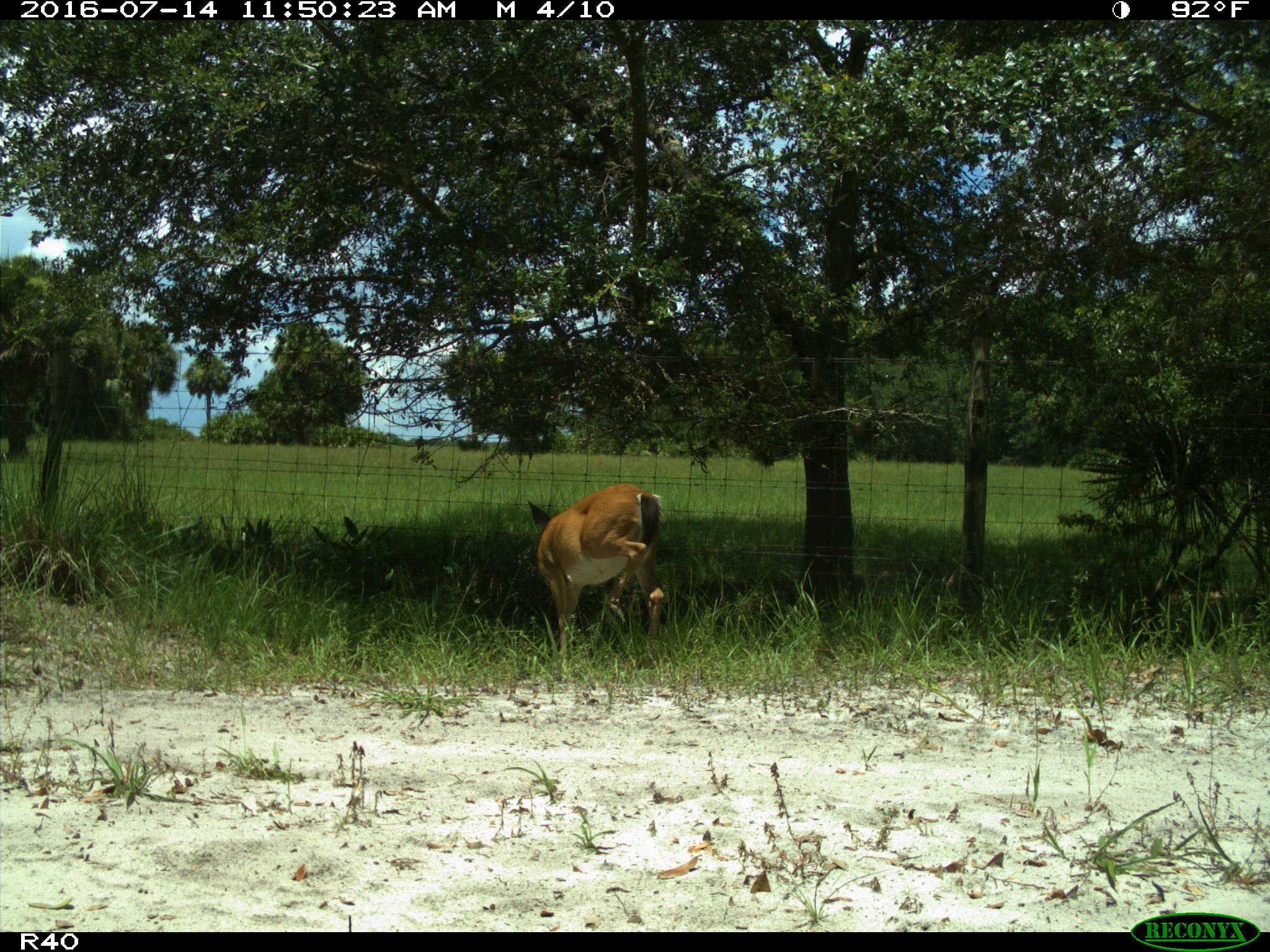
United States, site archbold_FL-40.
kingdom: Animalia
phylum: Chordata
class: Mammalia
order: Artiodactyla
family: Cervidae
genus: Odocoileus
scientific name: Odocoileus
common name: deer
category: unidentified deer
Unidentified deer (deer) (Odocoileus).